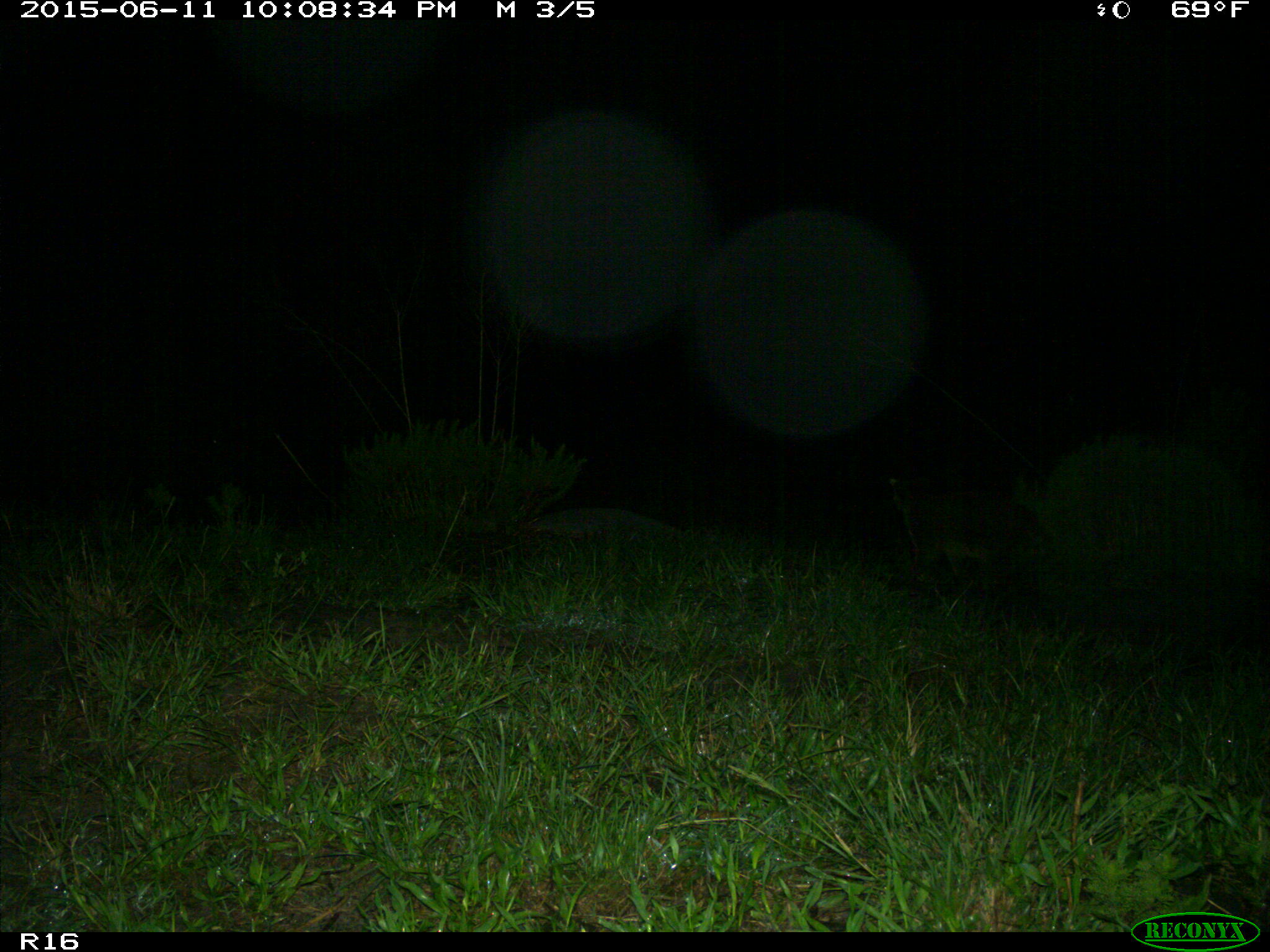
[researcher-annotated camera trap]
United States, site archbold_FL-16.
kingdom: Animalia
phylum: Chordata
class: Mammalia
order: Carnivora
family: Procyonidae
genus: Procyon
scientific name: Procyon lotor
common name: common raccoon